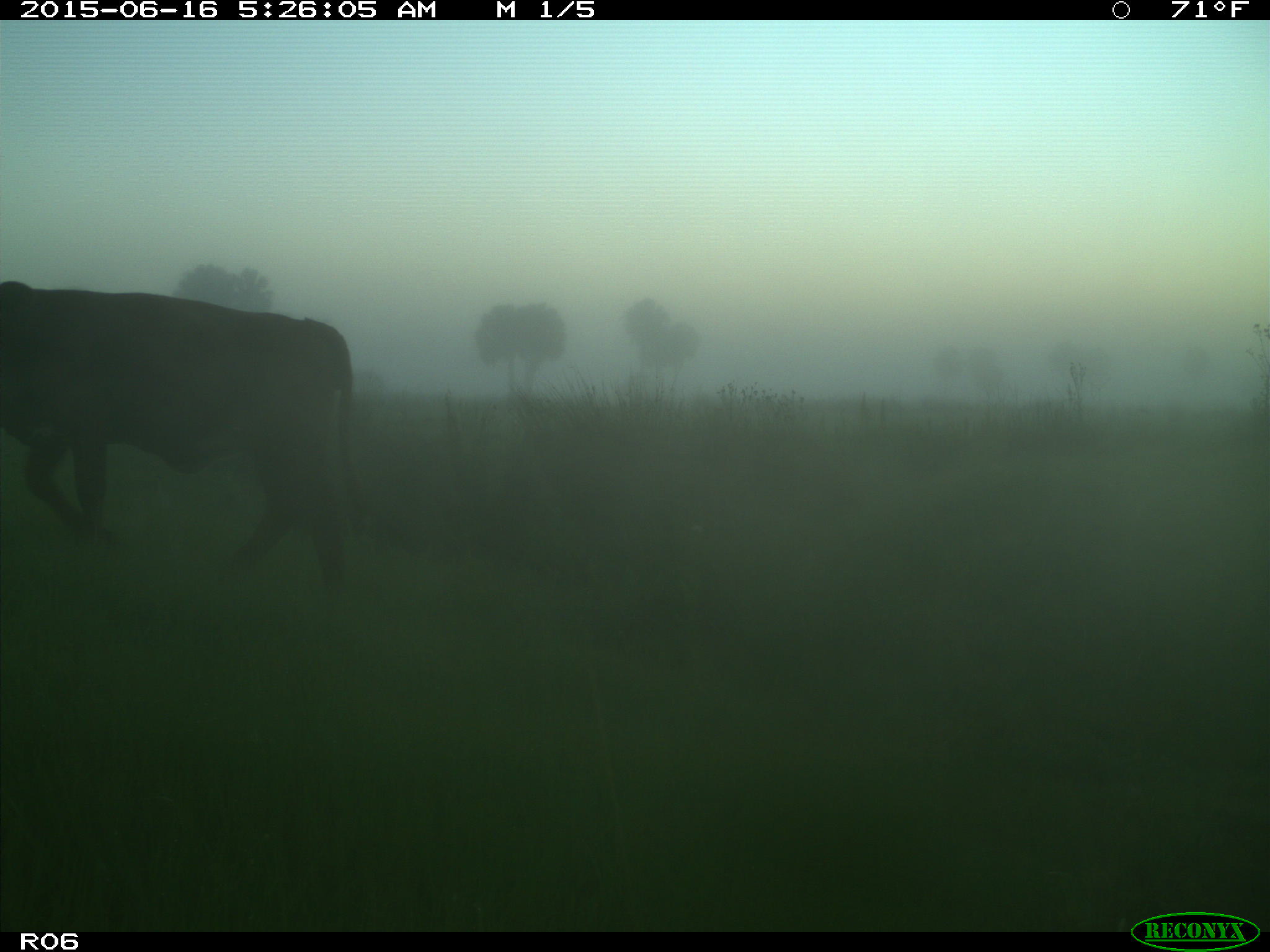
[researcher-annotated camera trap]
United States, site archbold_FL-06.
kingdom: Animalia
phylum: Chordata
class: Mammalia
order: Artiodactyla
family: Bovidae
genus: Bos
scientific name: Bos taurus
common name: domestic cow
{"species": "Bos taurus (domestic cow)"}